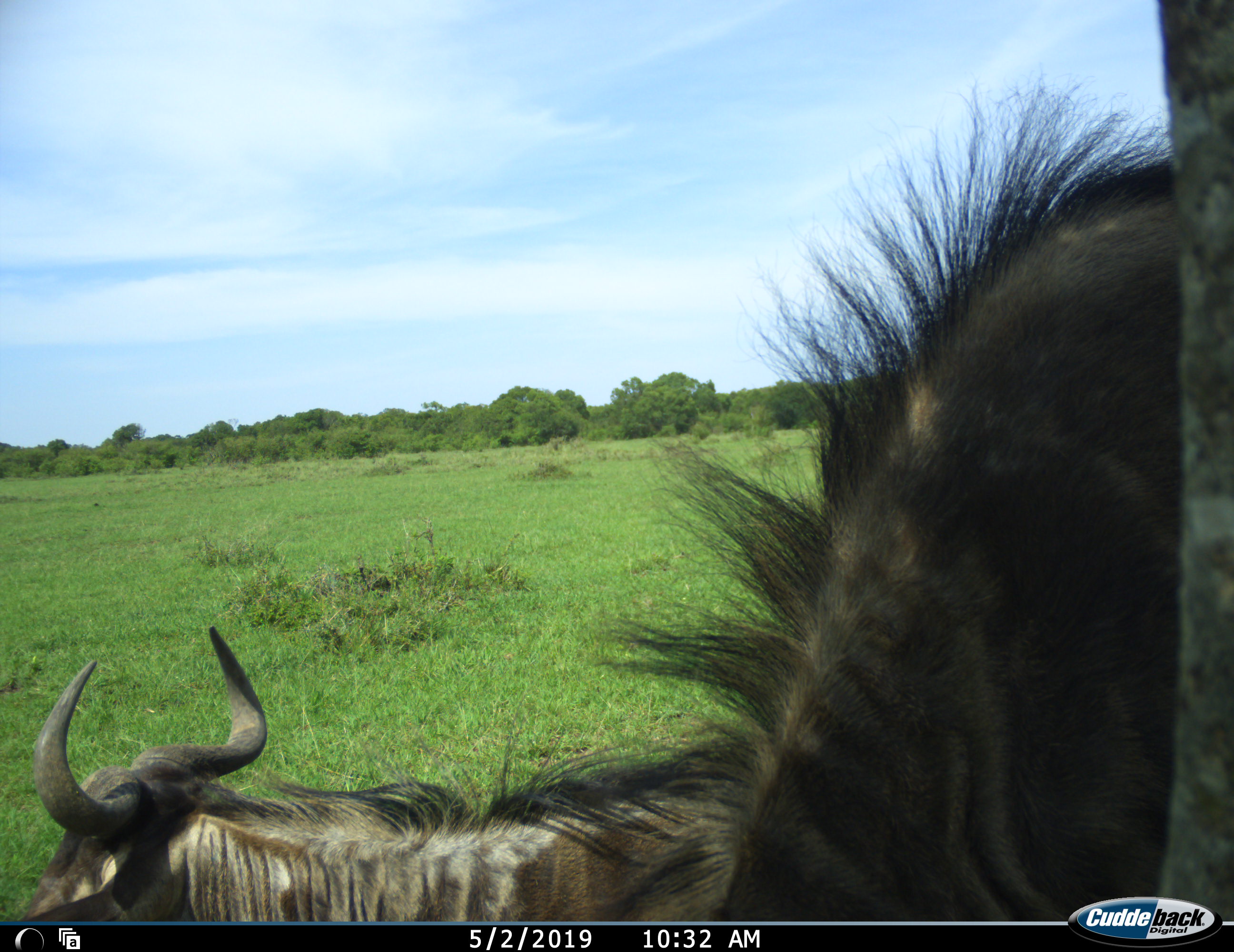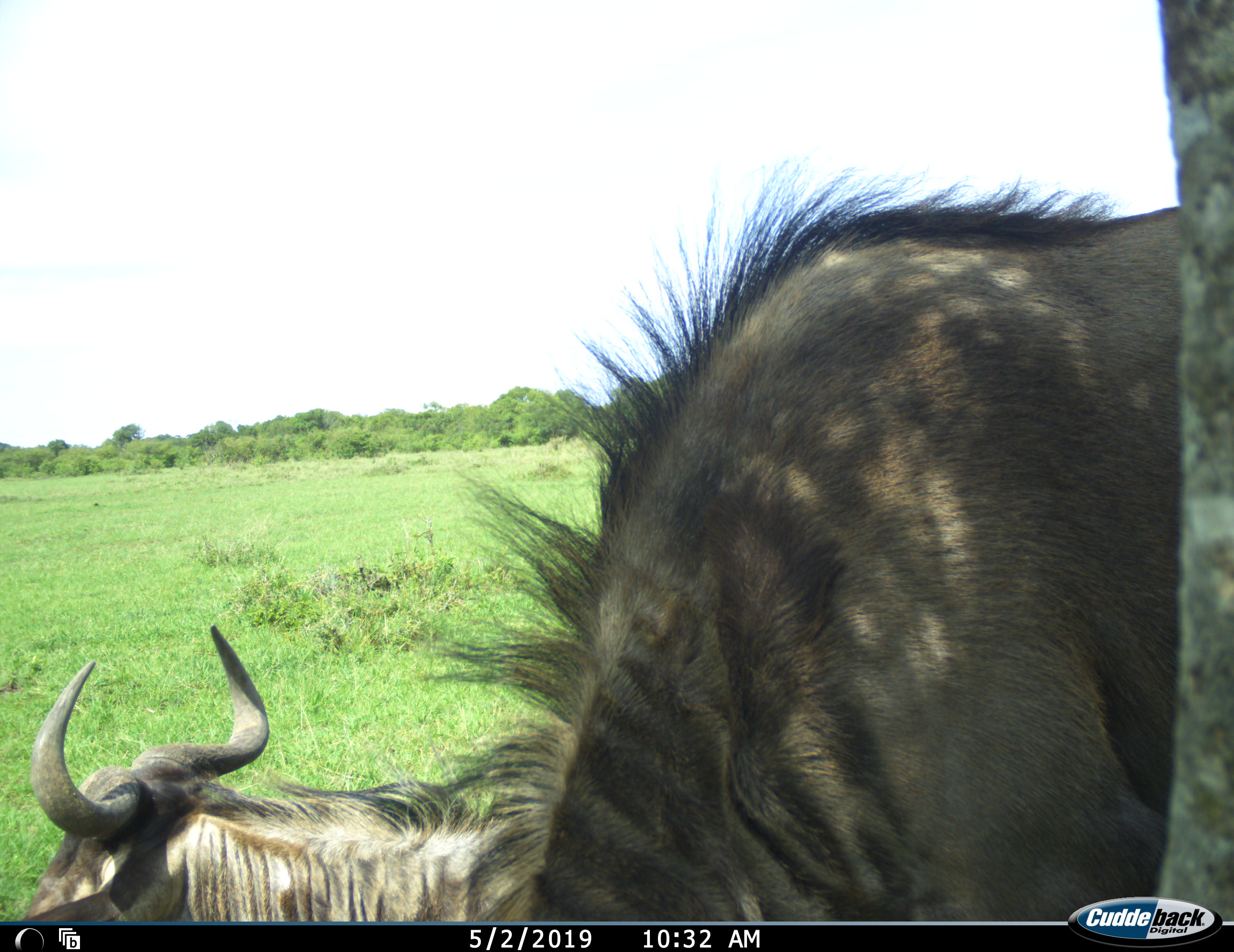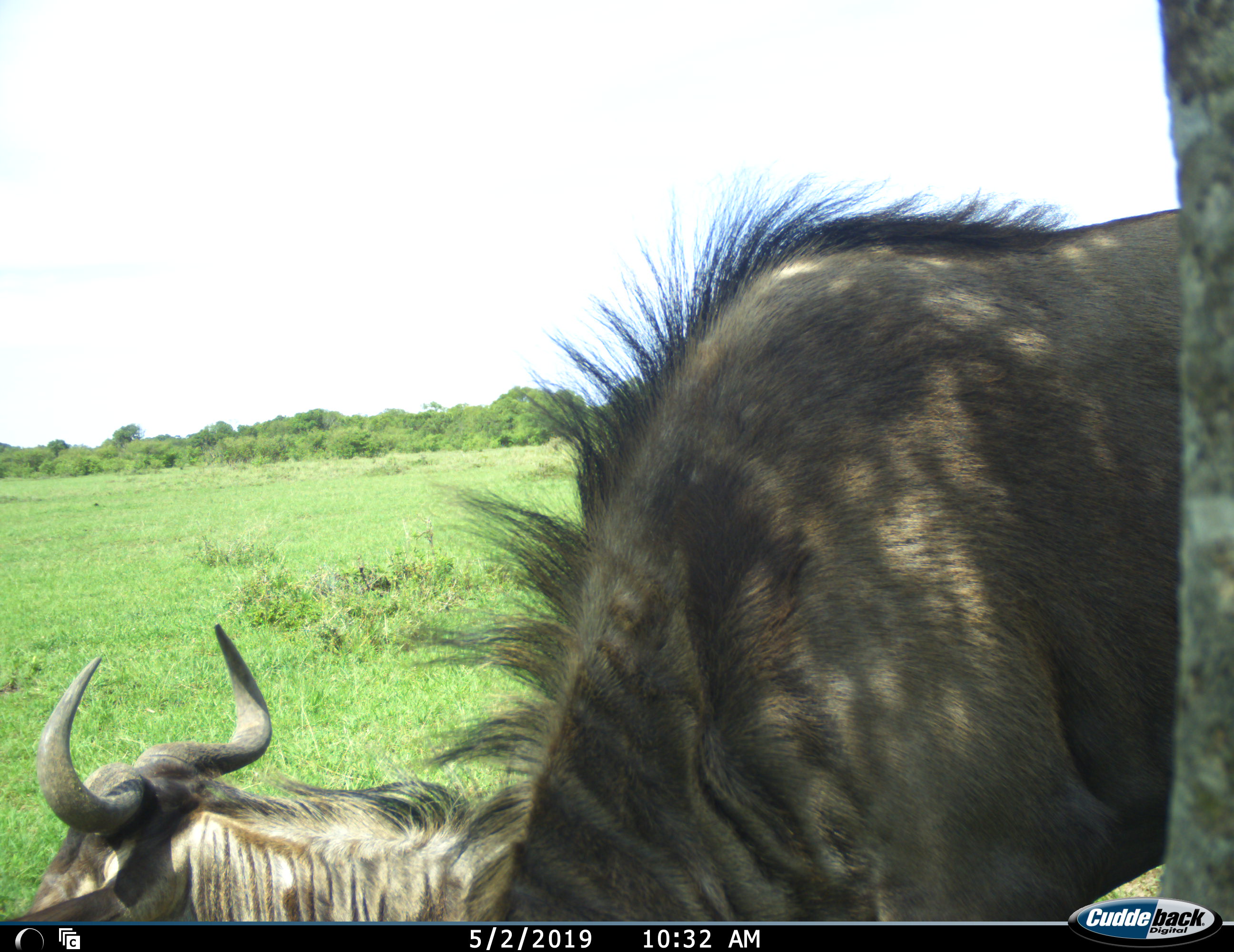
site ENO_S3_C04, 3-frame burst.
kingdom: Animalia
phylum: Chordata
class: Mammalia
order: Artiodactyla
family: Bovidae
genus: Connochaetes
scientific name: Connochaetes taurinus taurinus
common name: blue wildebeest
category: wildebeestblue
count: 2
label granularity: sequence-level